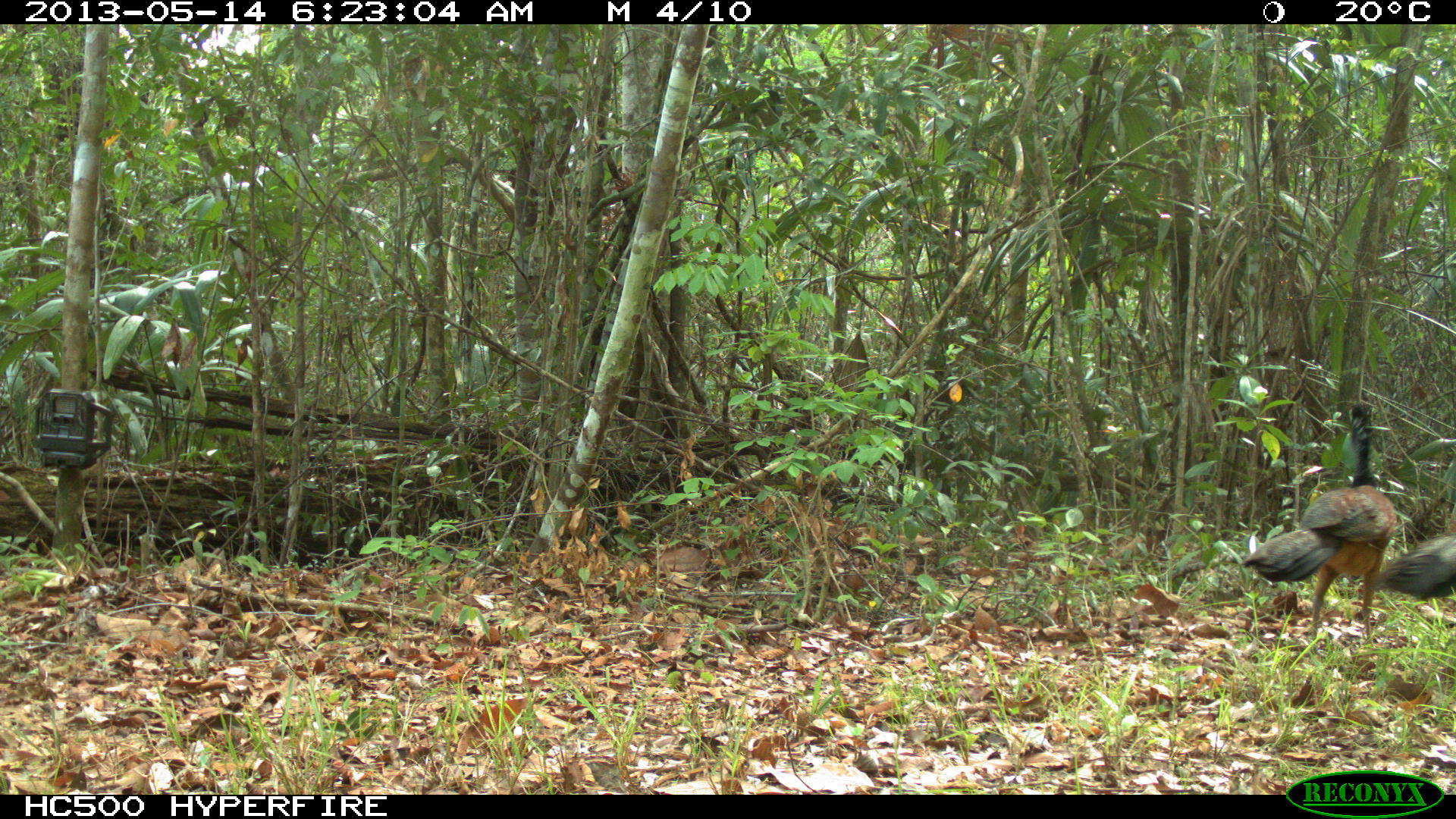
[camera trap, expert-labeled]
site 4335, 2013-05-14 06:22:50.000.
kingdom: Animalia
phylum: Chordata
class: Aves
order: Galliformes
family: Cracidae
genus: Crax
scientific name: Crax rubra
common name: great curassow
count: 2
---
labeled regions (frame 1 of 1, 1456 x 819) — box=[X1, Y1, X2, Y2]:
crax rubra: box=[1242, 401, 1396, 646]; box=[1378, 510, 1453, 601]